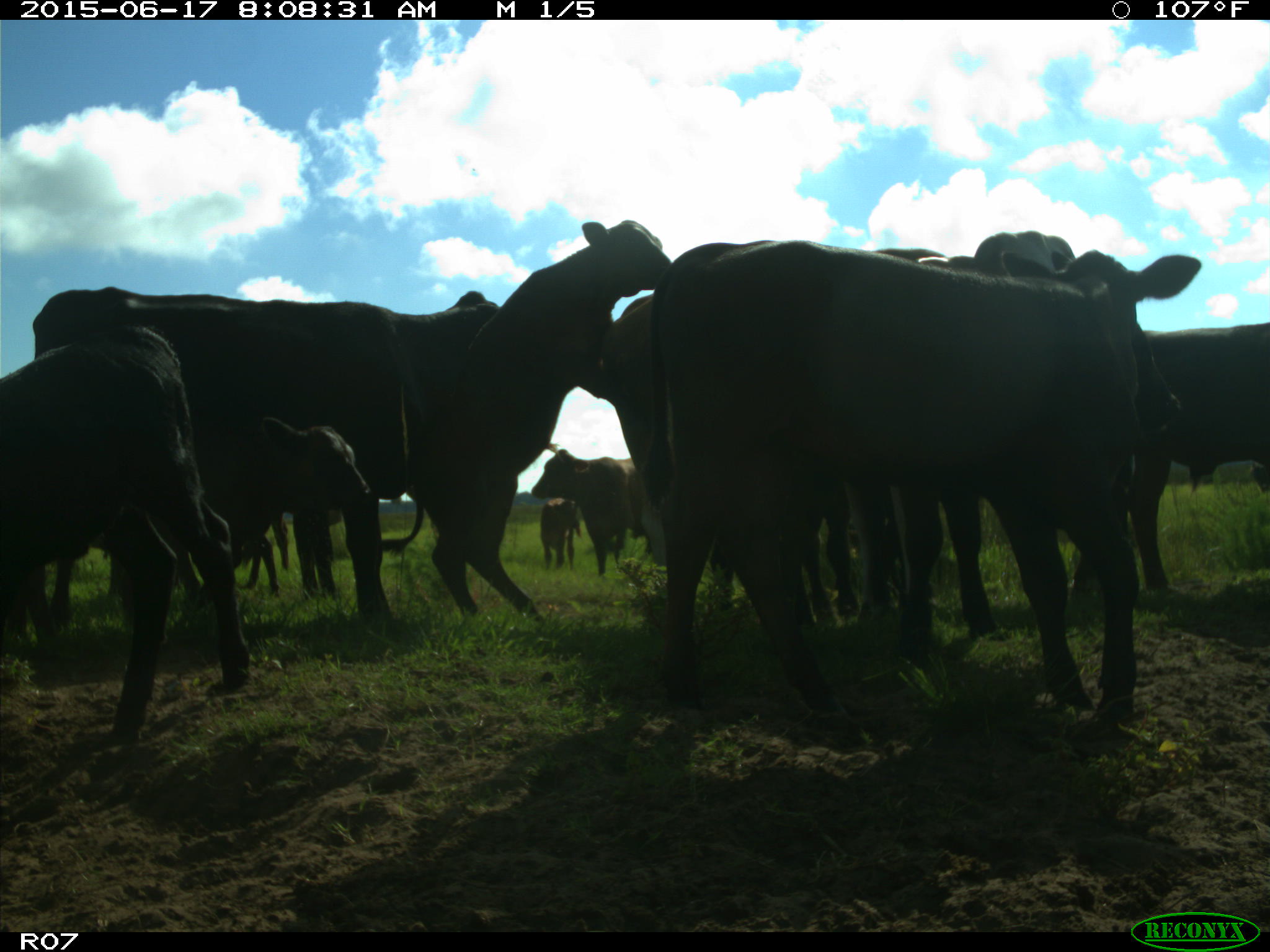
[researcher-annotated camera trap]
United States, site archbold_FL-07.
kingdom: Animalia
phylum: Chordata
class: Mammalia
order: Artiodactyla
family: Bovidae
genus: Bos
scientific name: Bos taurus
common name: domestic cow